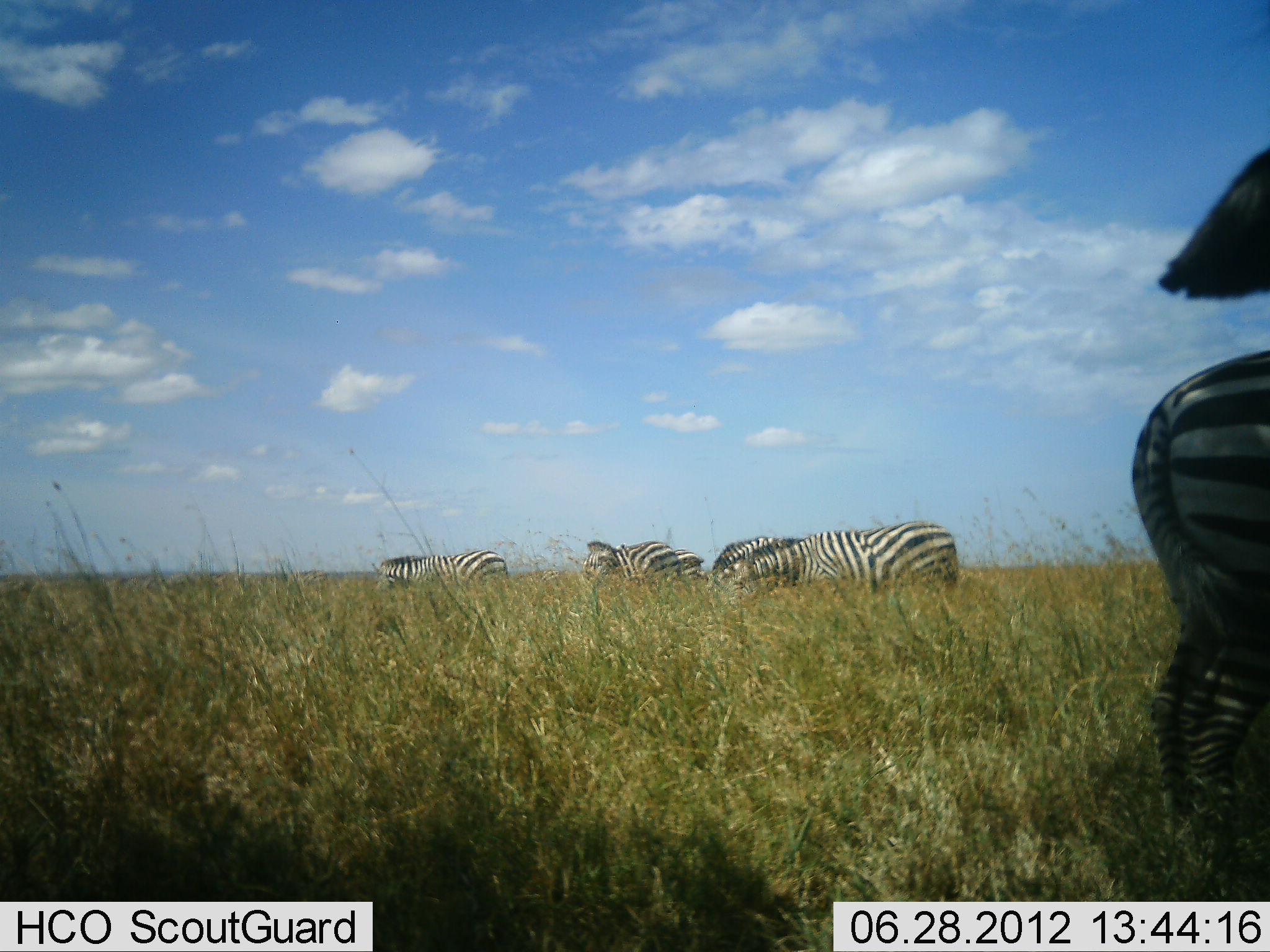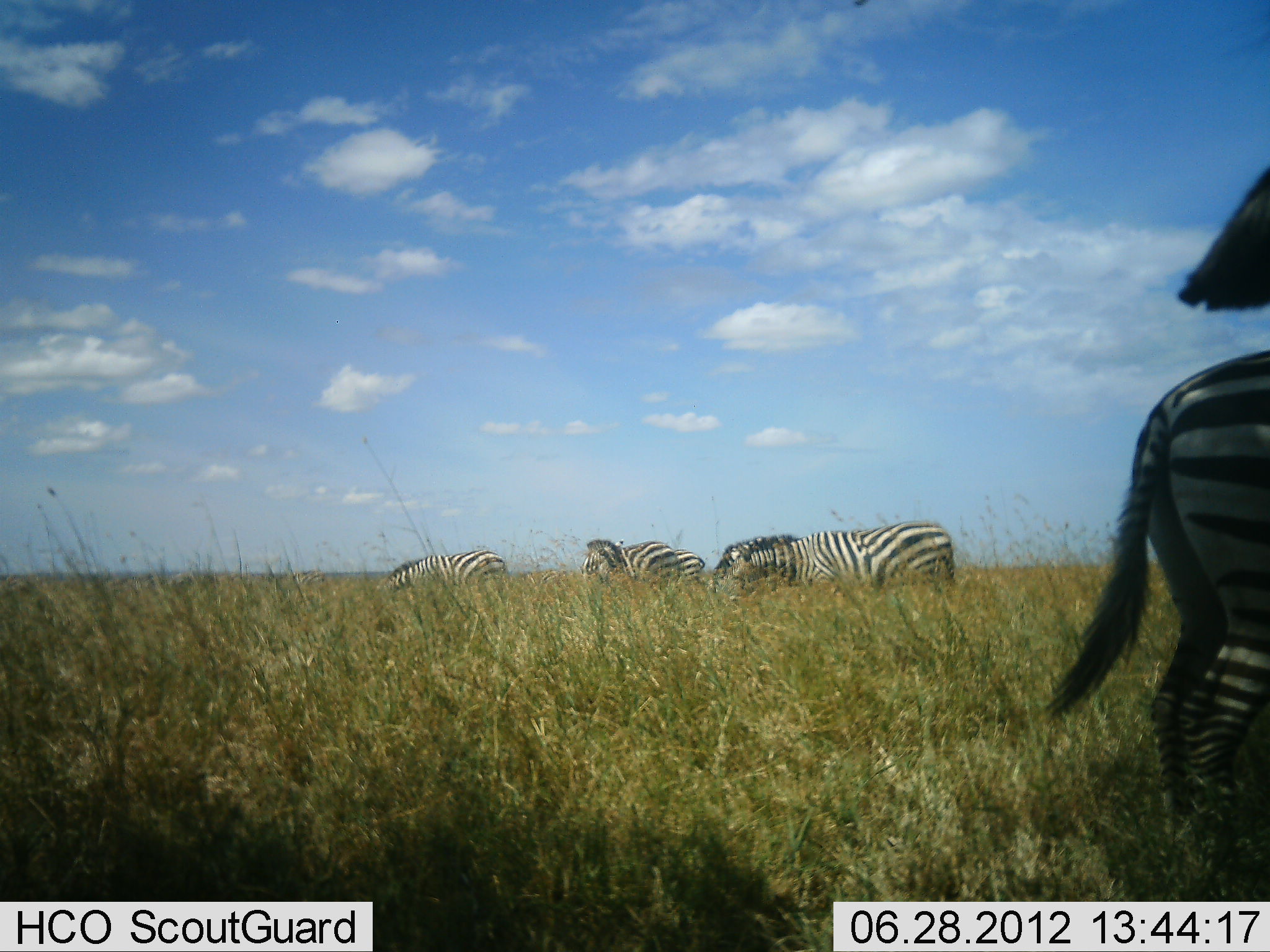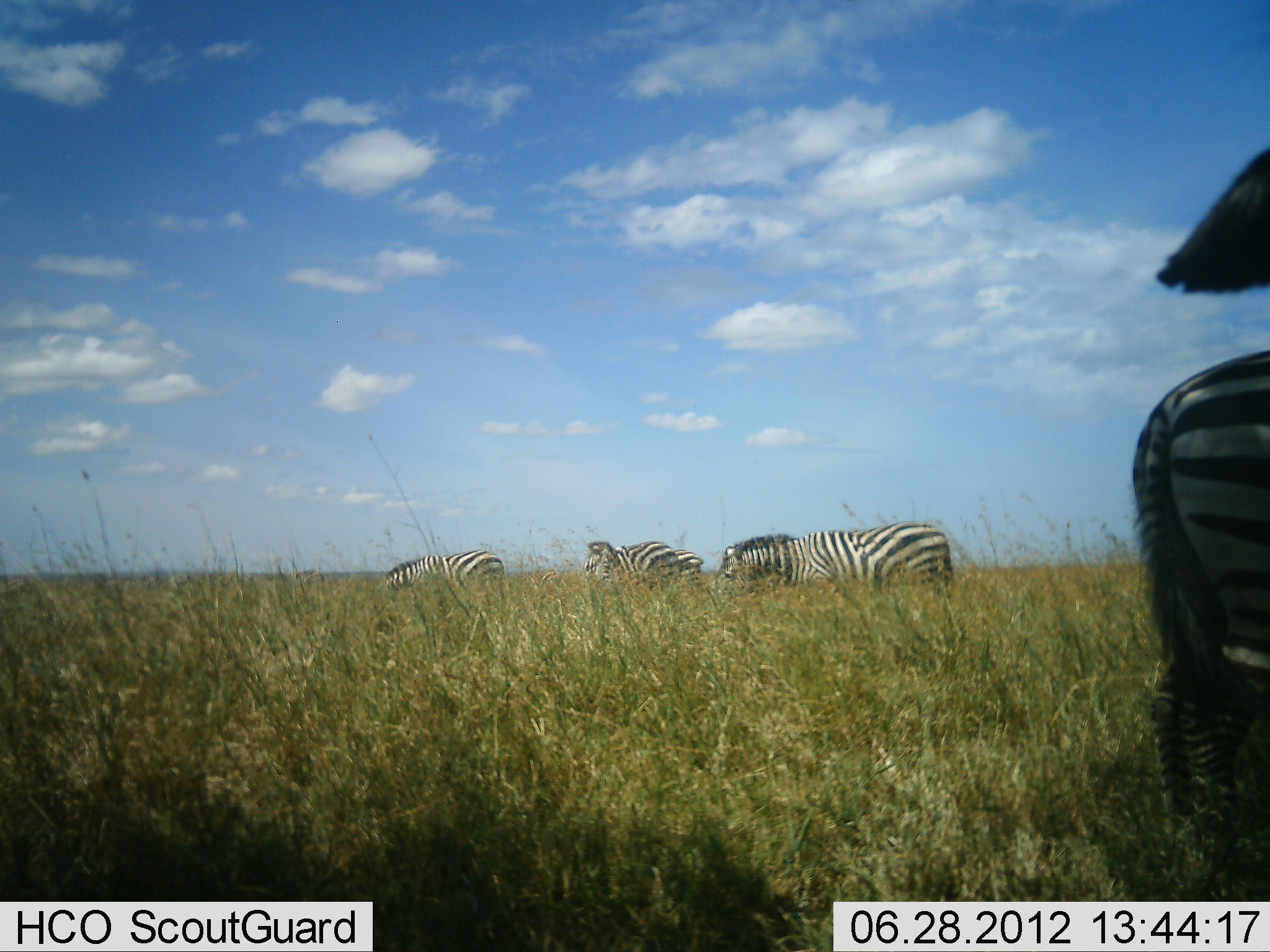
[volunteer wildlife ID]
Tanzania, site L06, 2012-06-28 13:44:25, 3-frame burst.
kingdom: Animalia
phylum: Chordata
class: Mammalia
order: Perissodactyla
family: Equidae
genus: Equus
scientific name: Equus quagga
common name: plains zebra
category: zebra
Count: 6.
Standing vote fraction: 50%.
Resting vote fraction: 10%.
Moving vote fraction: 0%.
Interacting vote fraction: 0%.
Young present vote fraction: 0%.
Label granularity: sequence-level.